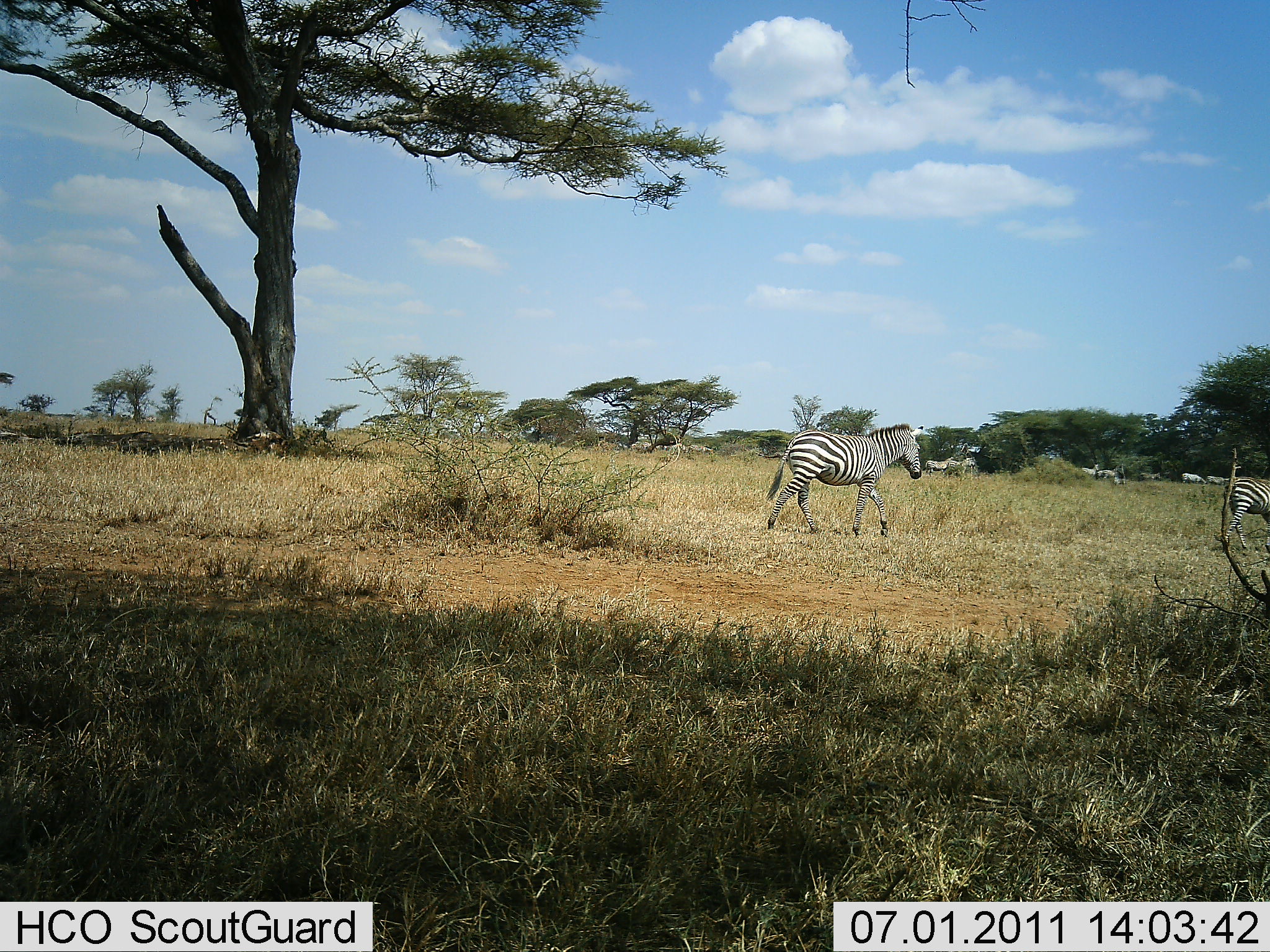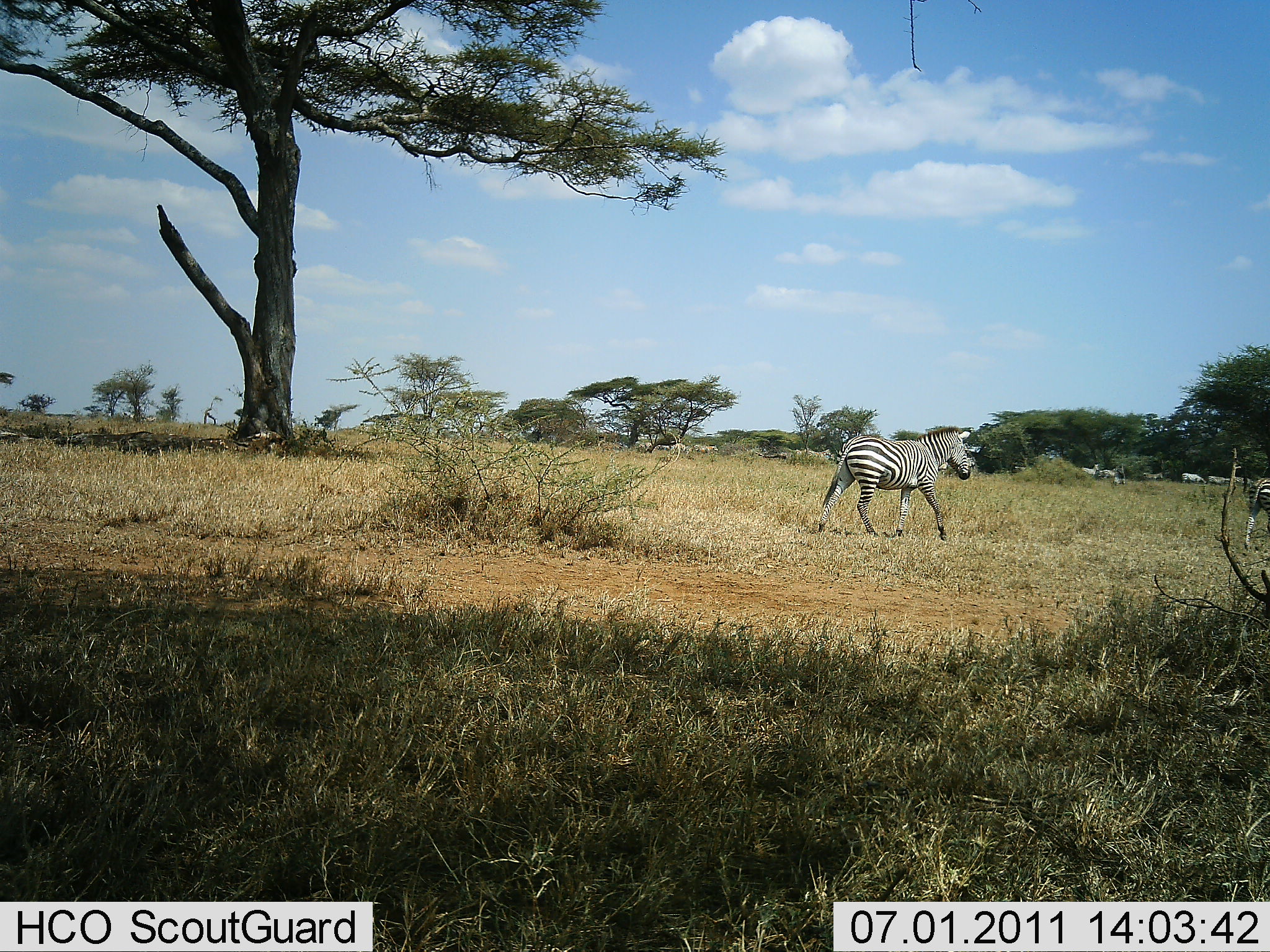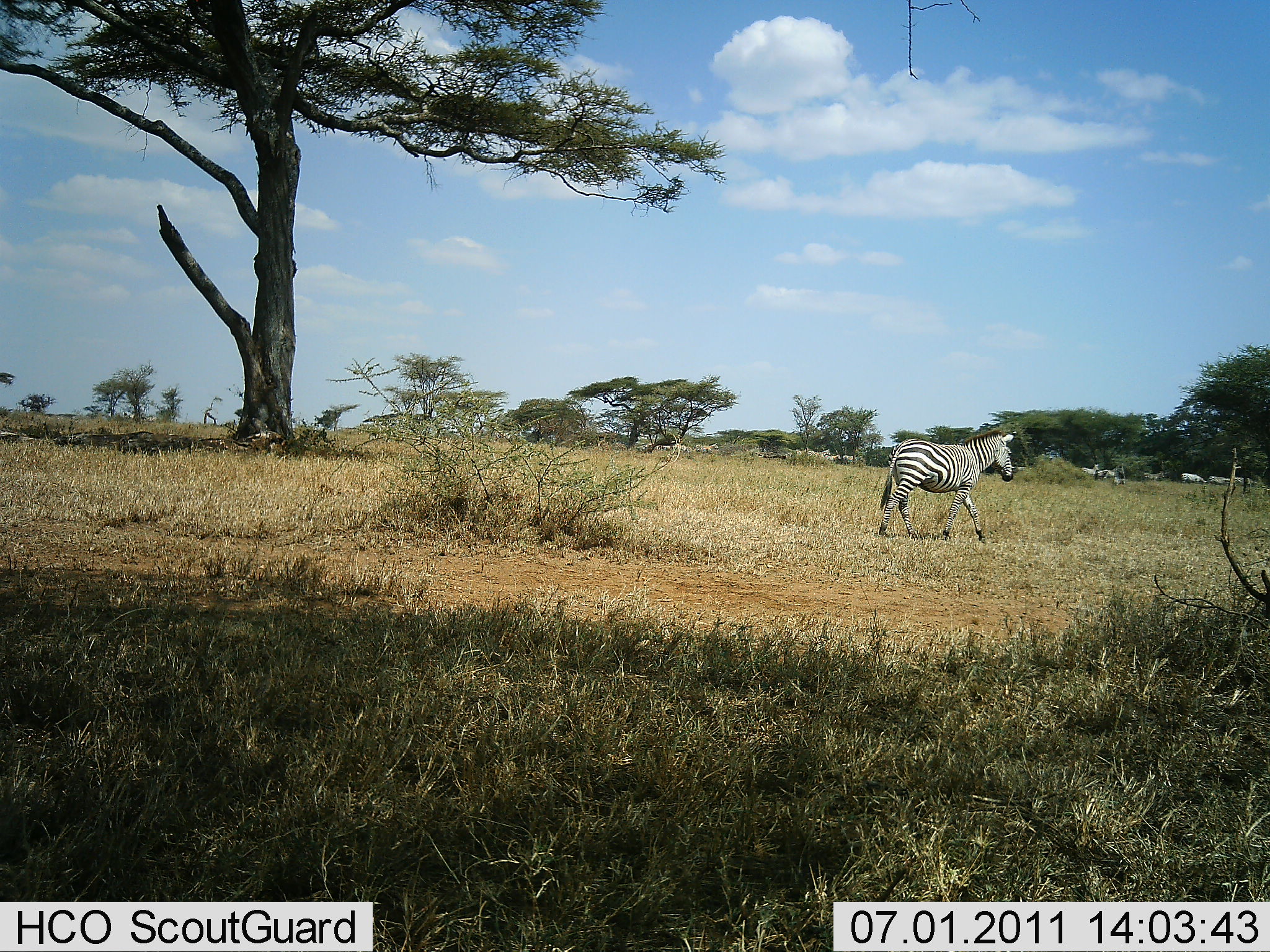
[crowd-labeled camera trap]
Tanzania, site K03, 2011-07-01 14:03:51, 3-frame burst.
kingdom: Animalia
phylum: Chordata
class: Mammalia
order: Perissodactyla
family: Equidae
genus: Equus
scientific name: Equus quagga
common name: plains zebra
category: zebra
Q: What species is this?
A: Zebra (plains zebra) (Equus quagga).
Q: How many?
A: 2.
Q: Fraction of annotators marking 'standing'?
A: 0%.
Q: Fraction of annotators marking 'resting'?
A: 0%.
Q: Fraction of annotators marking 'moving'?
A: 100%.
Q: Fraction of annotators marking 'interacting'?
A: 0%.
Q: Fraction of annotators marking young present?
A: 0%.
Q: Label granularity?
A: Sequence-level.